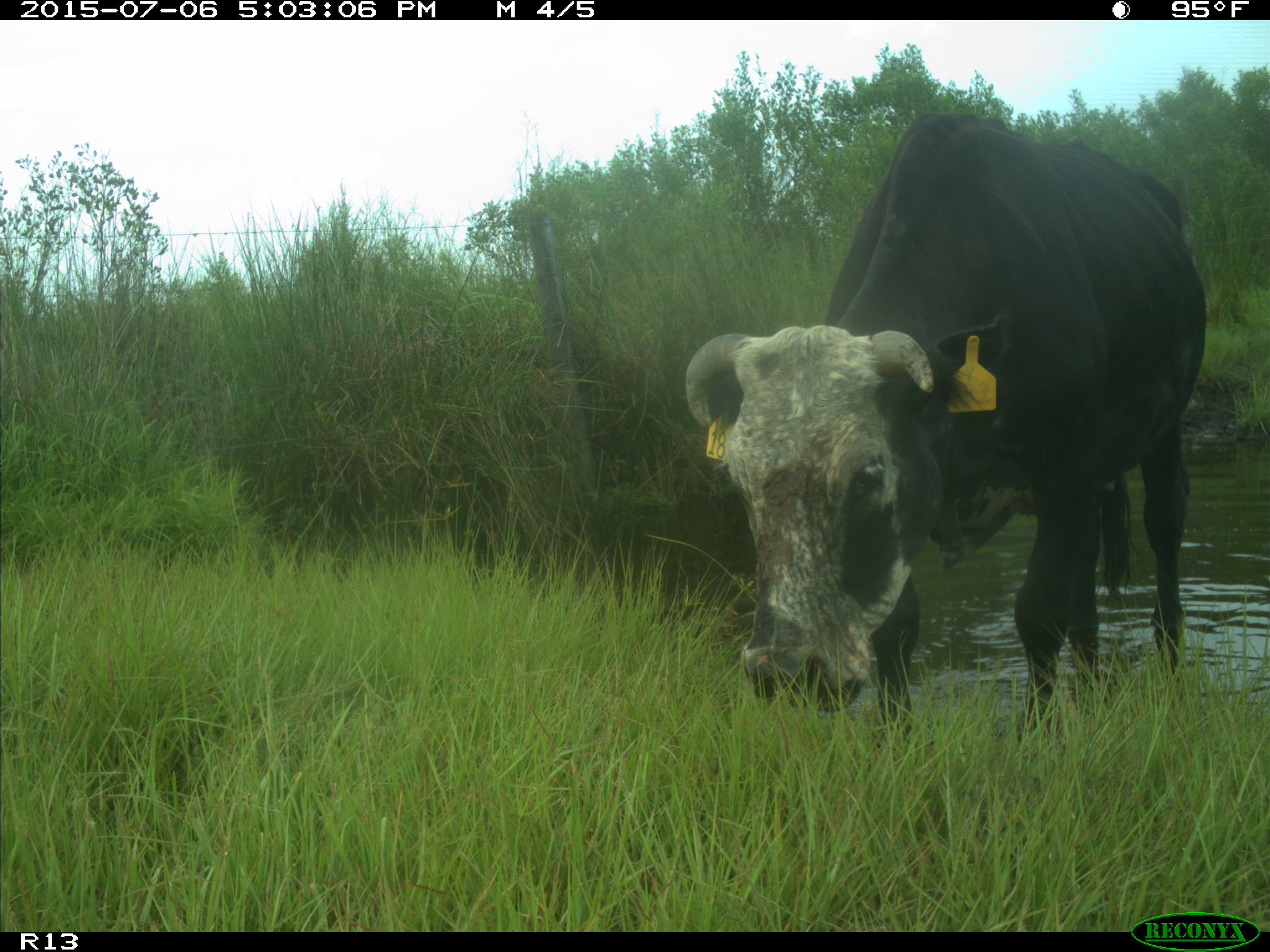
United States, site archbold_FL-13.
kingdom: Animalia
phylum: Chordata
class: Mammalia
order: Artiodactyla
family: Bovidae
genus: Bos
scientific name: Bos taurus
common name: domestic cow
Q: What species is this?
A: Bos taurus (domestic cow).